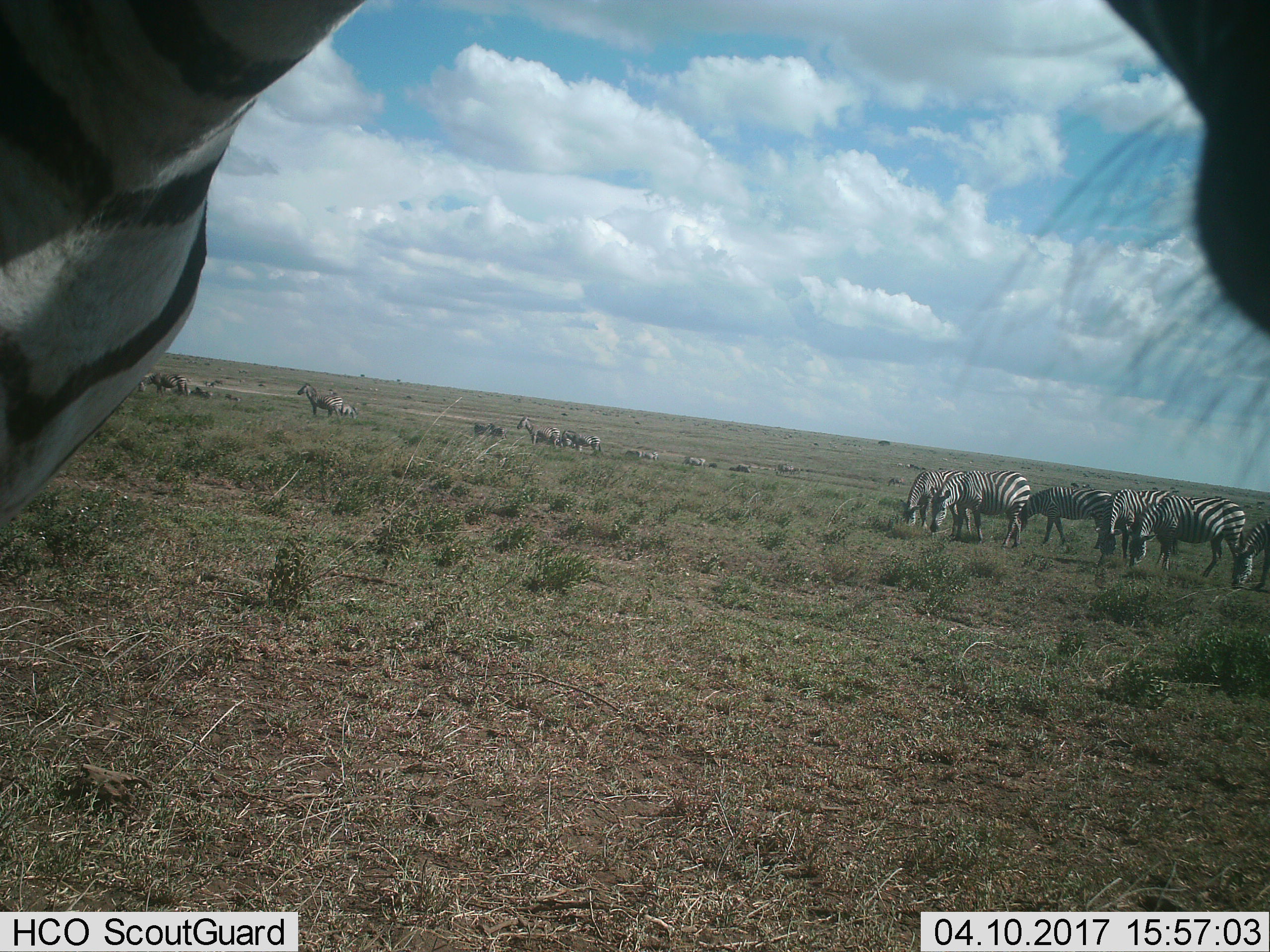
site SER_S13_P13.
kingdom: Animalia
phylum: Chordata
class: Mammalia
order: Perissodactyla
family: Equidae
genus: Equus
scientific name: Equus quagga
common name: plains zebra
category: zebraplains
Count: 11-50.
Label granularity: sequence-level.